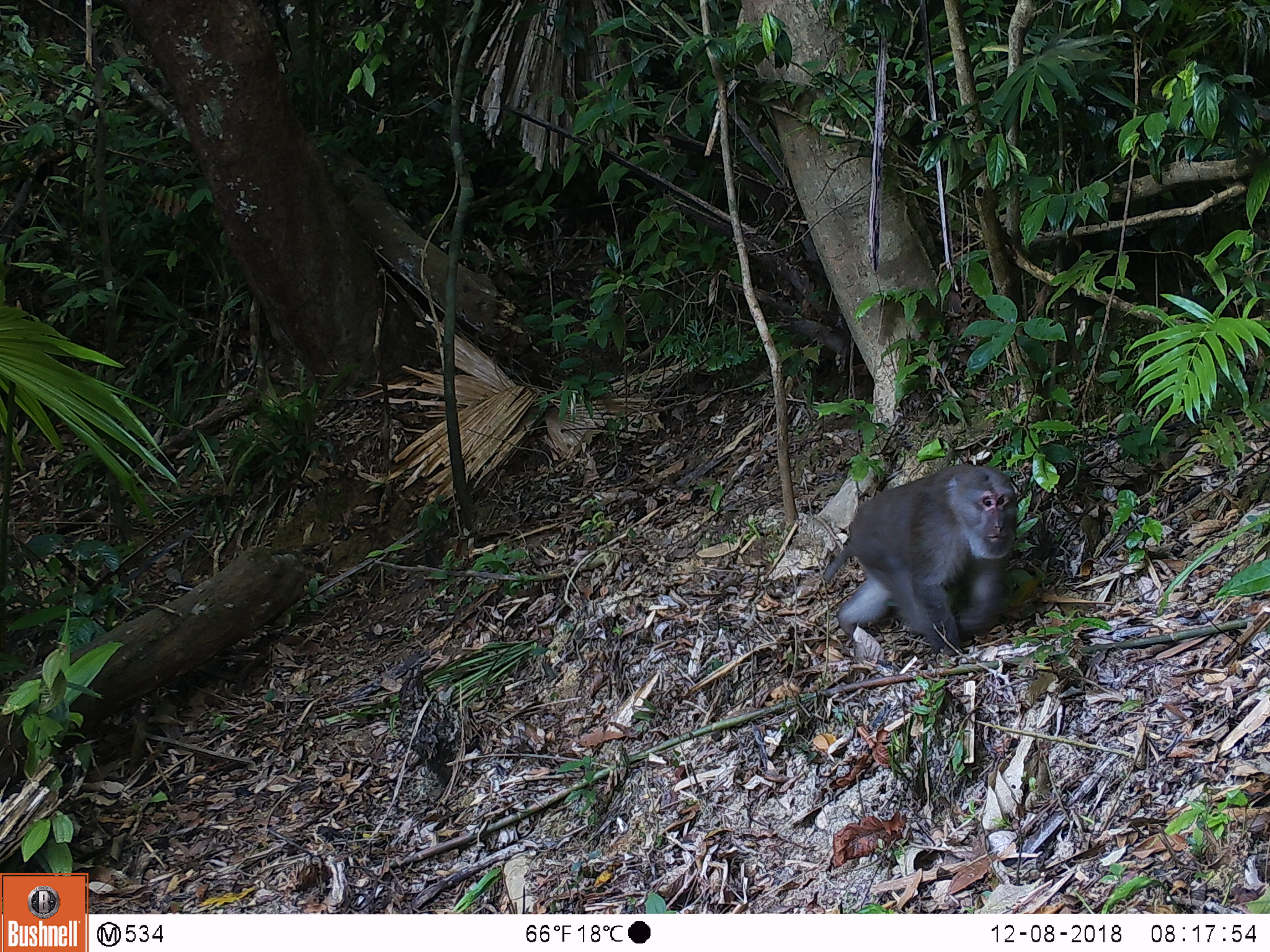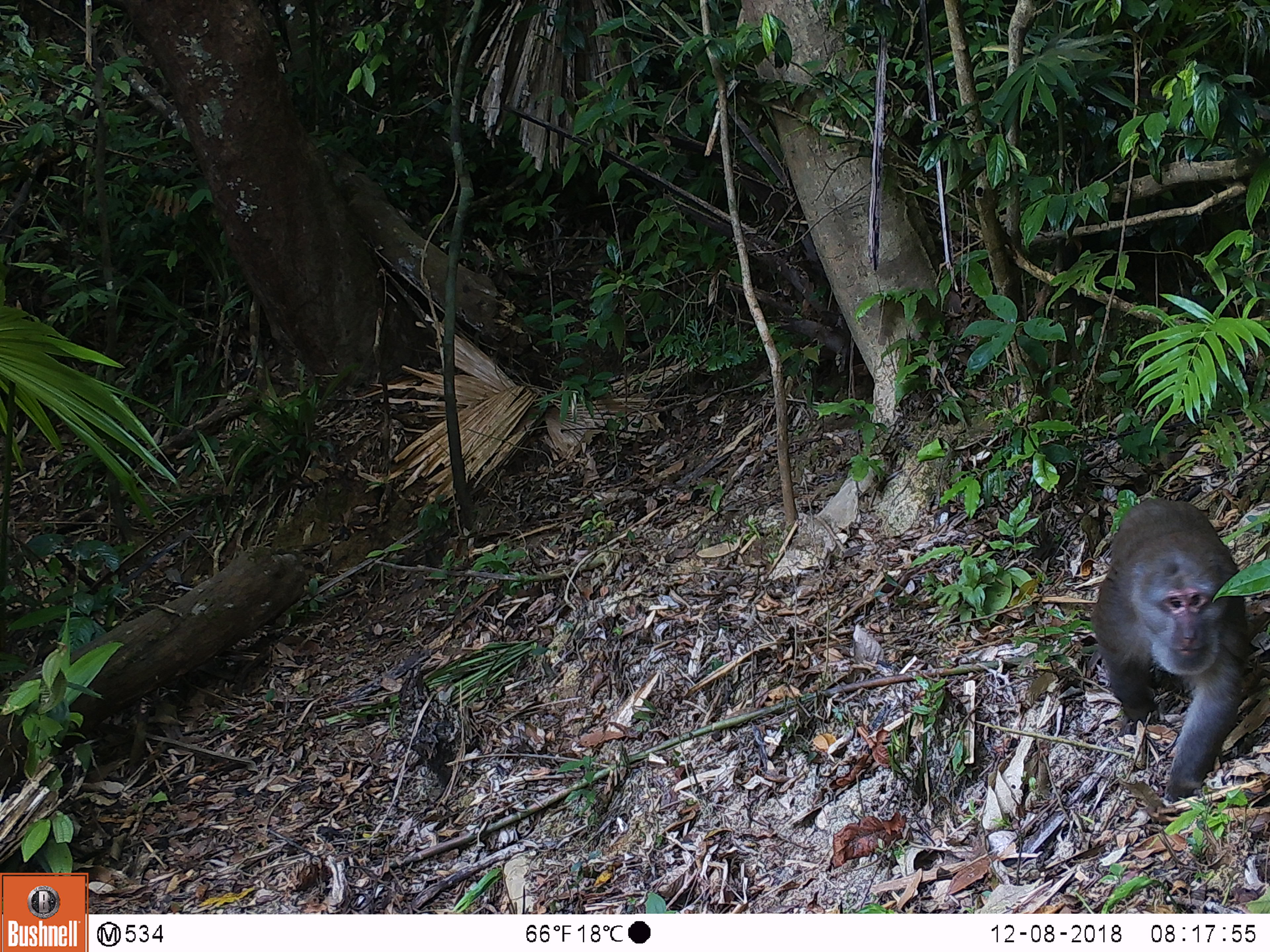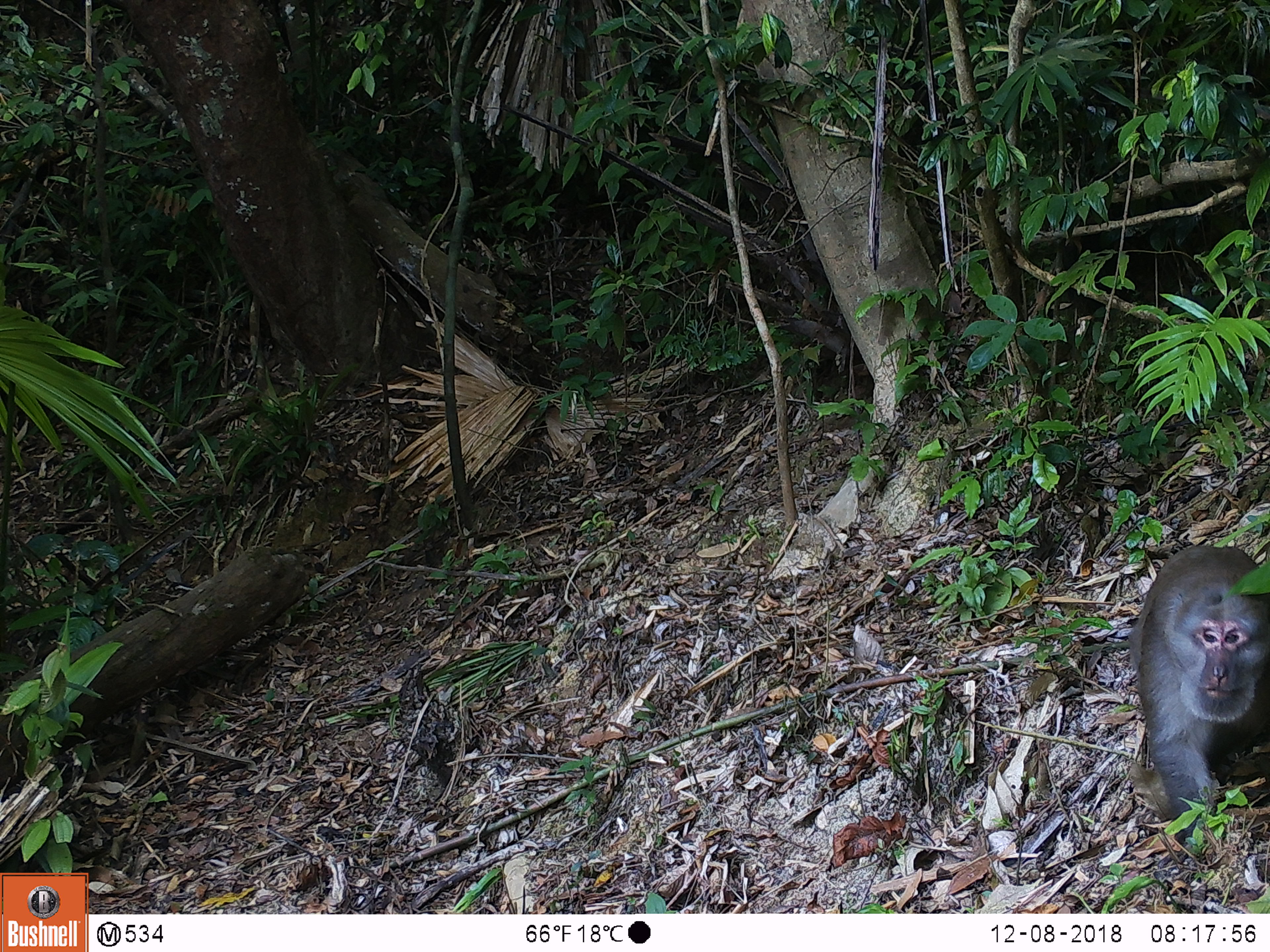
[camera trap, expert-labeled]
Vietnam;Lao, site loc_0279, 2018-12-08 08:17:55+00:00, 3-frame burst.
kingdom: Animalia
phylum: Chordata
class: Mammalia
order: Primates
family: Cercopithecidae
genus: Macaca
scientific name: Macaca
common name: macaques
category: assam or rhesus macaque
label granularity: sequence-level